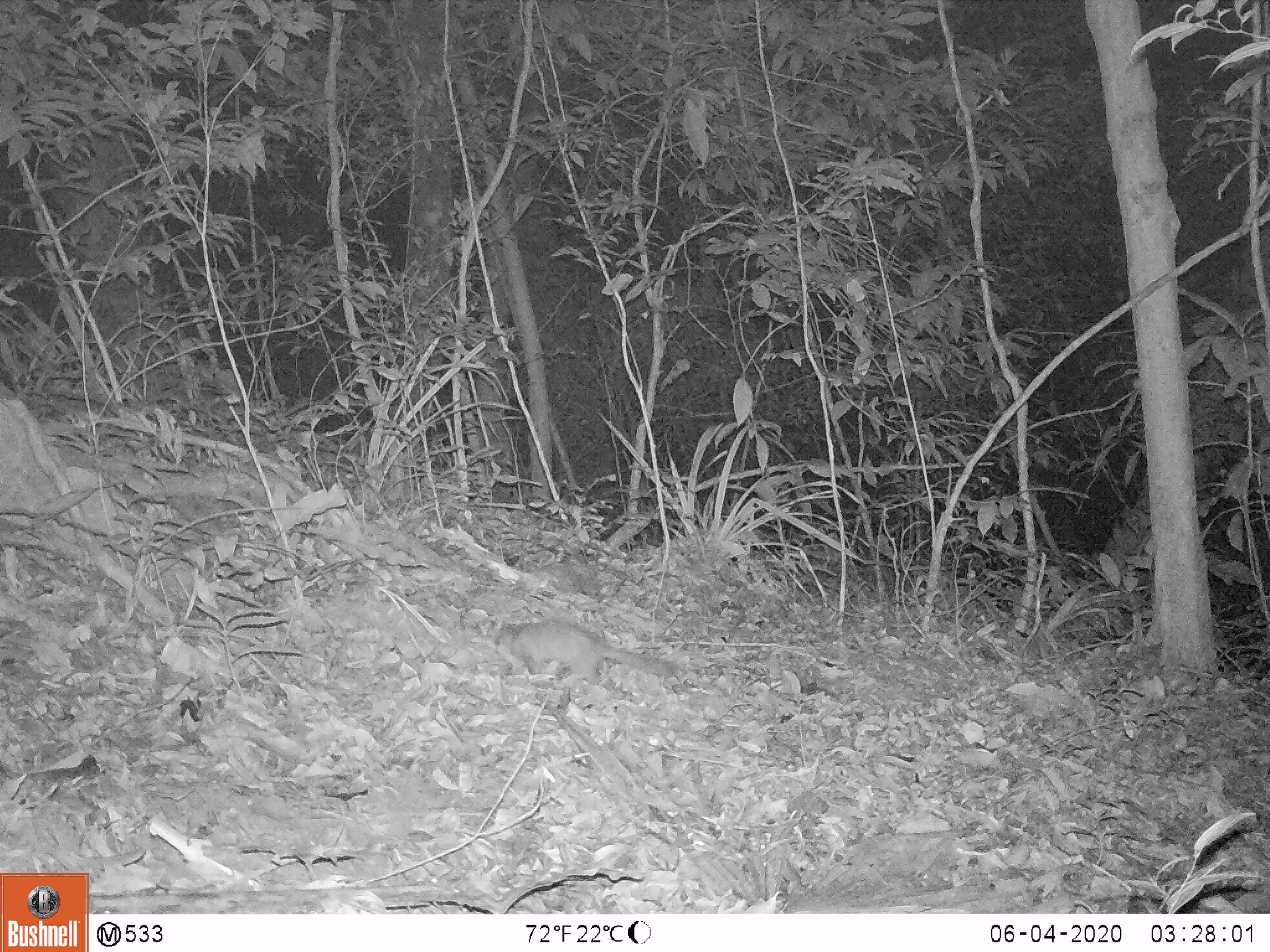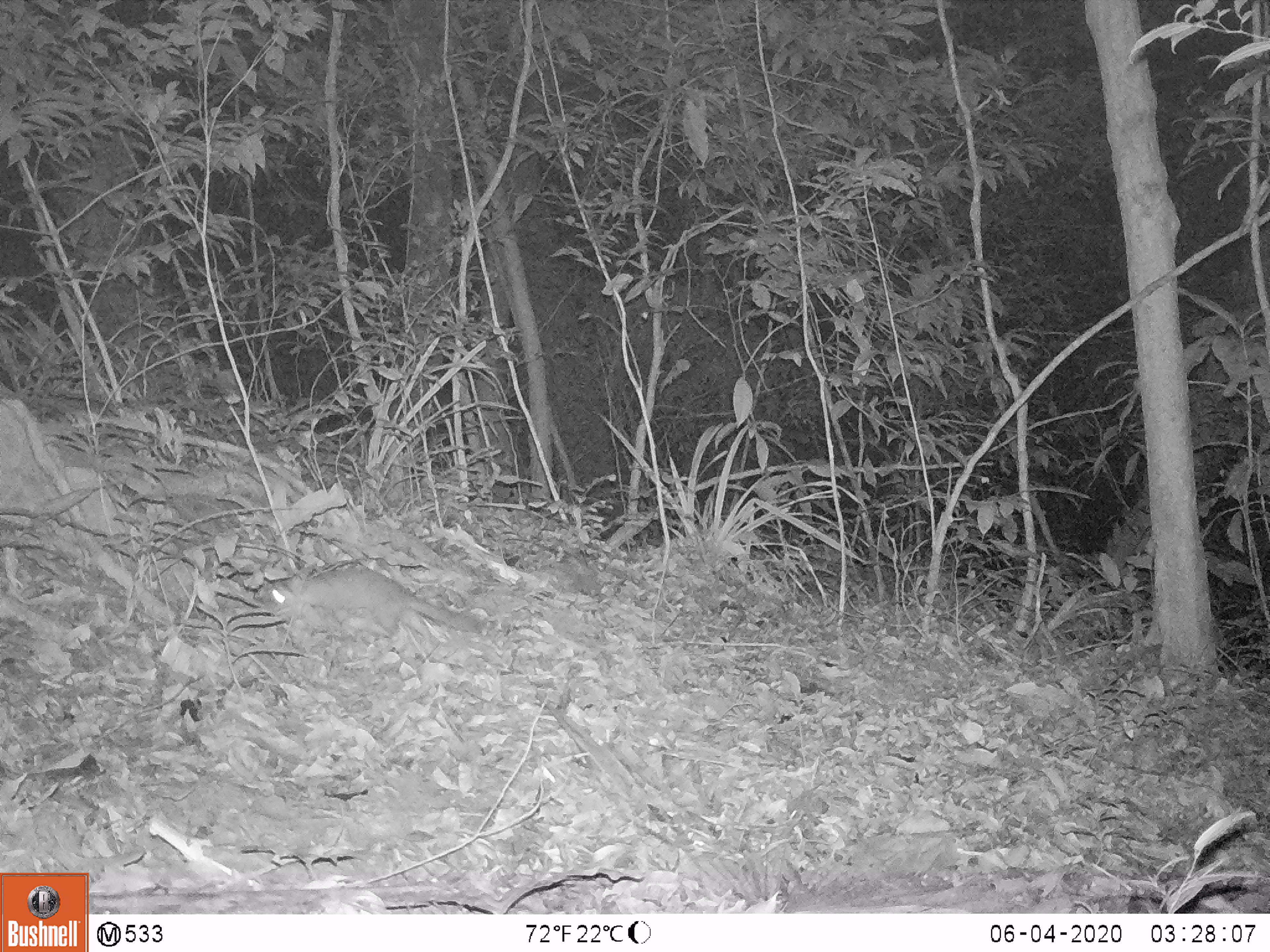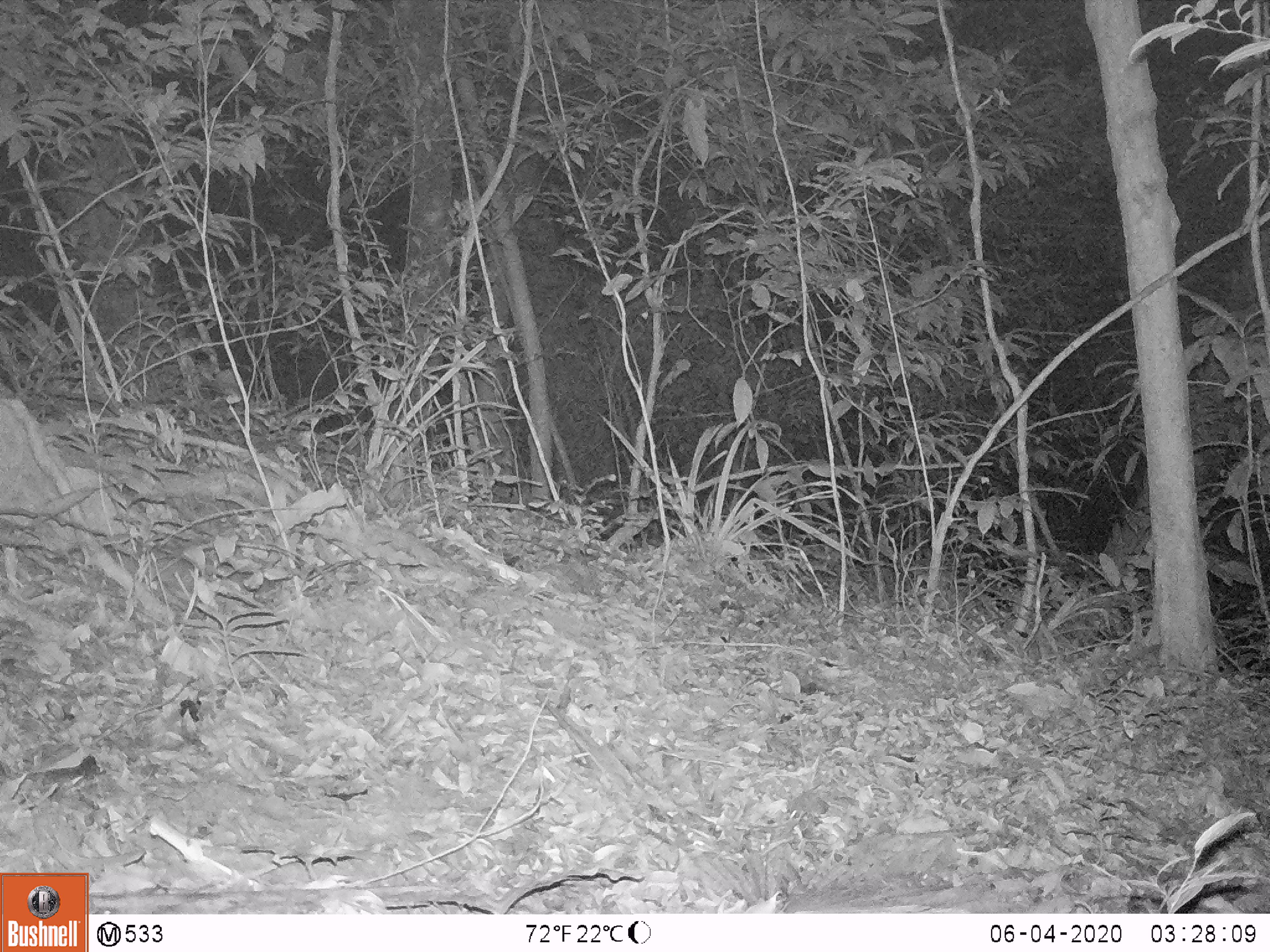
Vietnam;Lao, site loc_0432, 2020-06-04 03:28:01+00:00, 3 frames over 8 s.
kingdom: Animalia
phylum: Chordata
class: Mammalia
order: Carnivora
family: Mustelidae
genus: Melogale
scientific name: Melogale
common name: ferret badger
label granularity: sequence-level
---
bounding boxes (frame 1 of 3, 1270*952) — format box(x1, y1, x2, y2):
ferret badger: box(485, 623, 678, 685)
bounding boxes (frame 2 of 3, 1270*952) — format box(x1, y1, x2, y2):
ferret badger: box(260, 563, 485, 646)